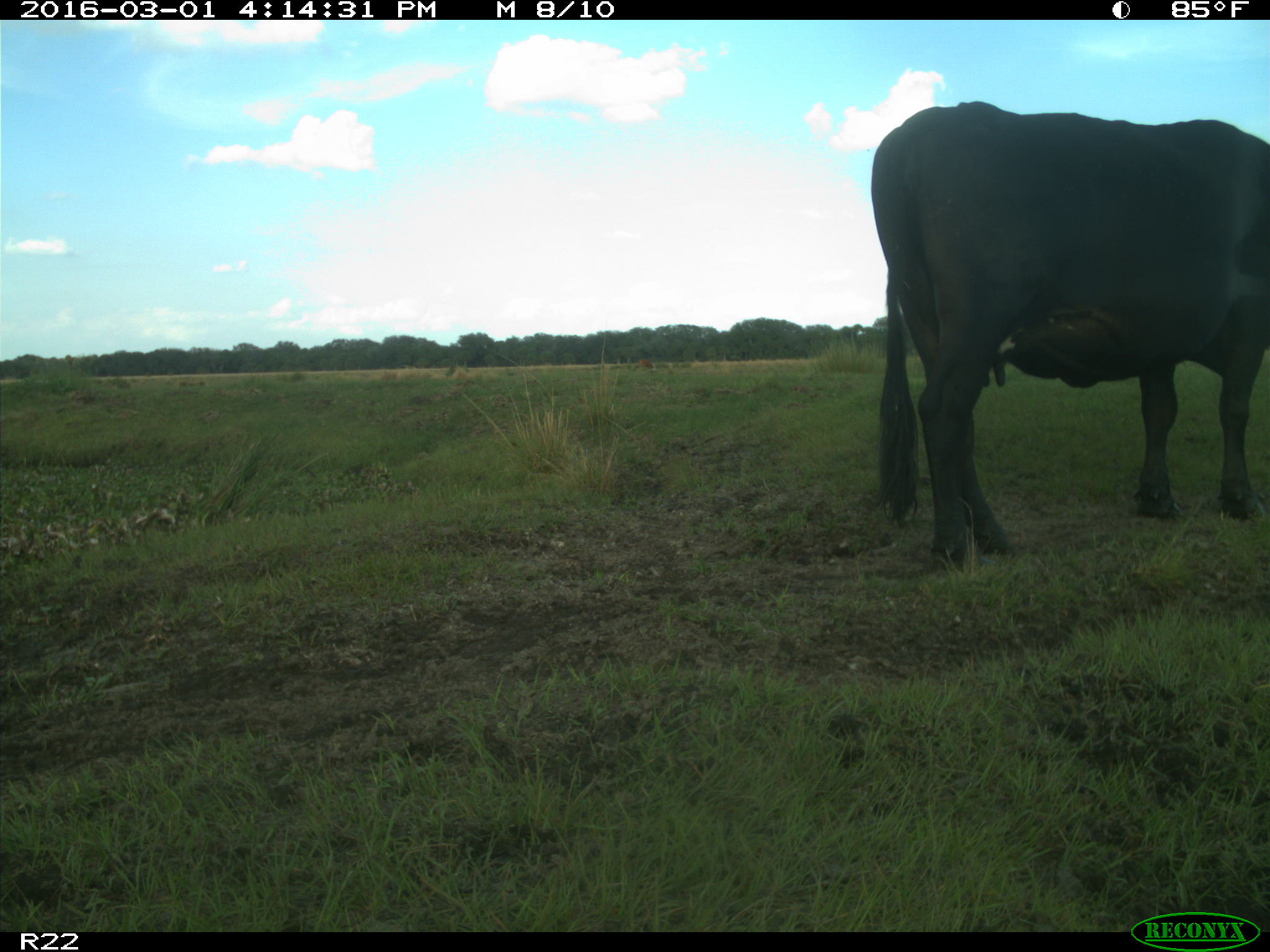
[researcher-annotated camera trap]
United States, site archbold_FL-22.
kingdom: Animalia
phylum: Chordata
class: Mammalia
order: Artiodactyla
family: Bovidae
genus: Bos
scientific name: Bos taurus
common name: domestic cow